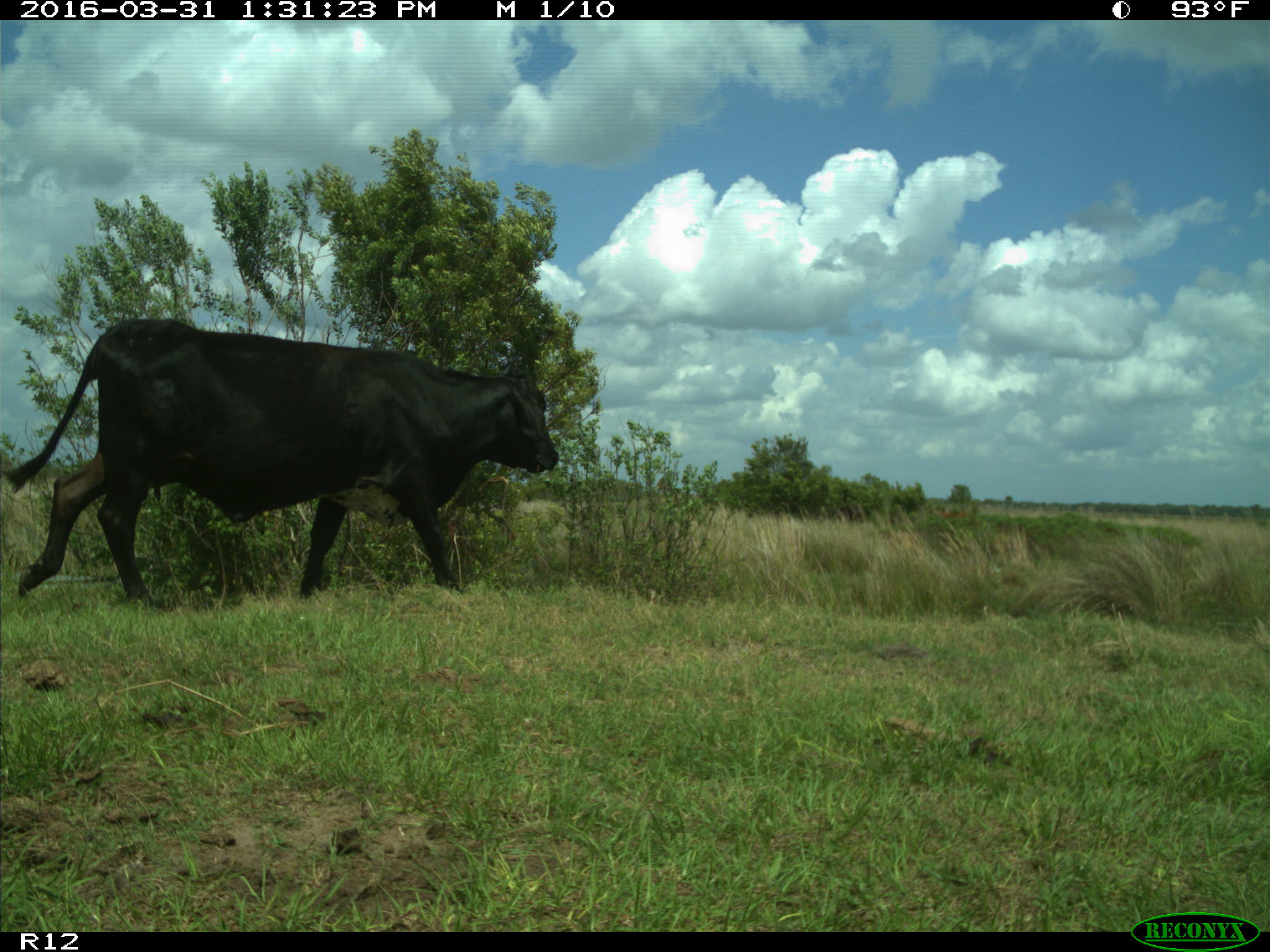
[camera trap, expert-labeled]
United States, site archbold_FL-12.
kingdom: Animalia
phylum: Chordata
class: Mammalia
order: Artiodactyla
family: Bovidae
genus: Bos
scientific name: Bos taurus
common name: domestic cow